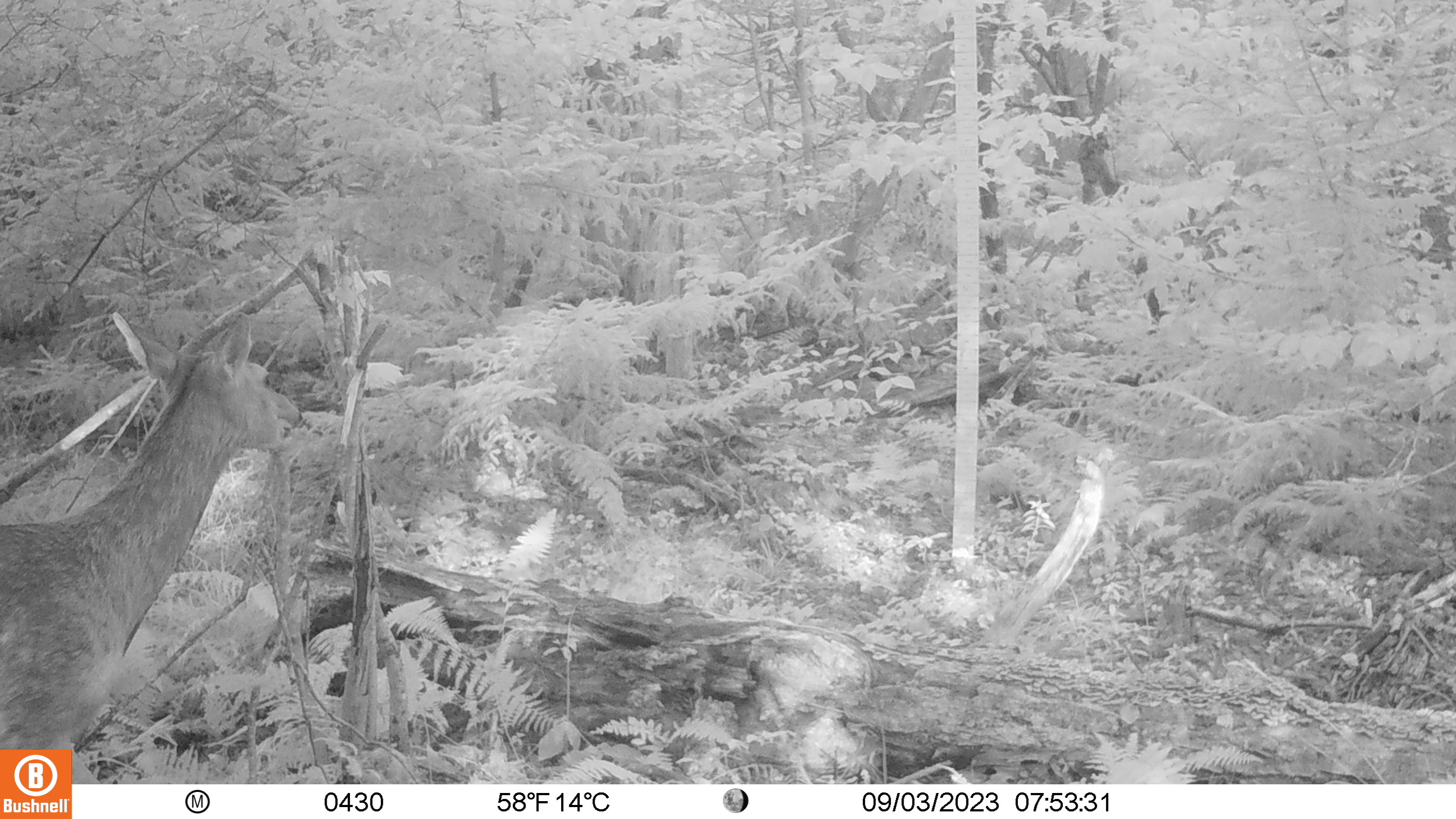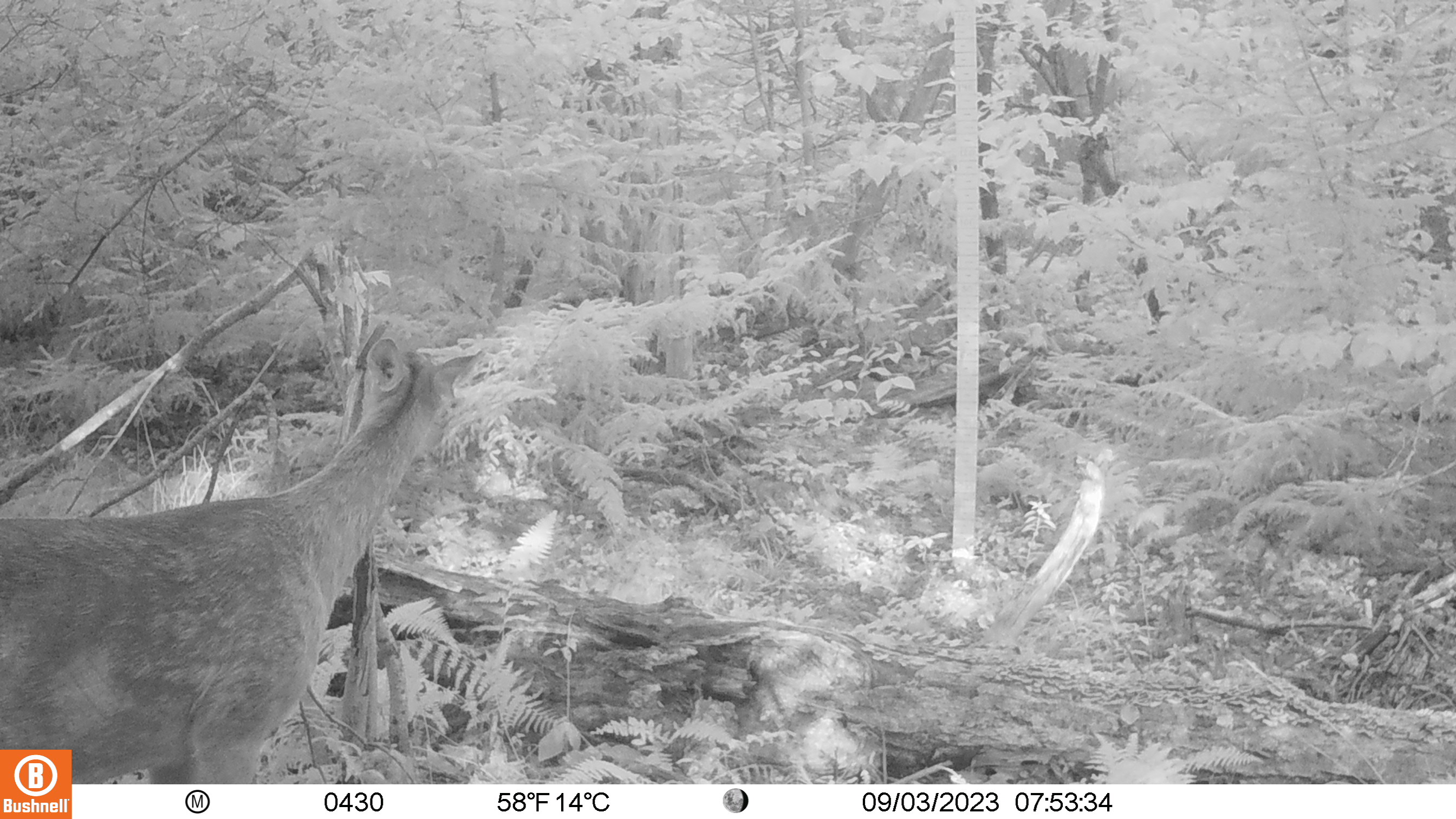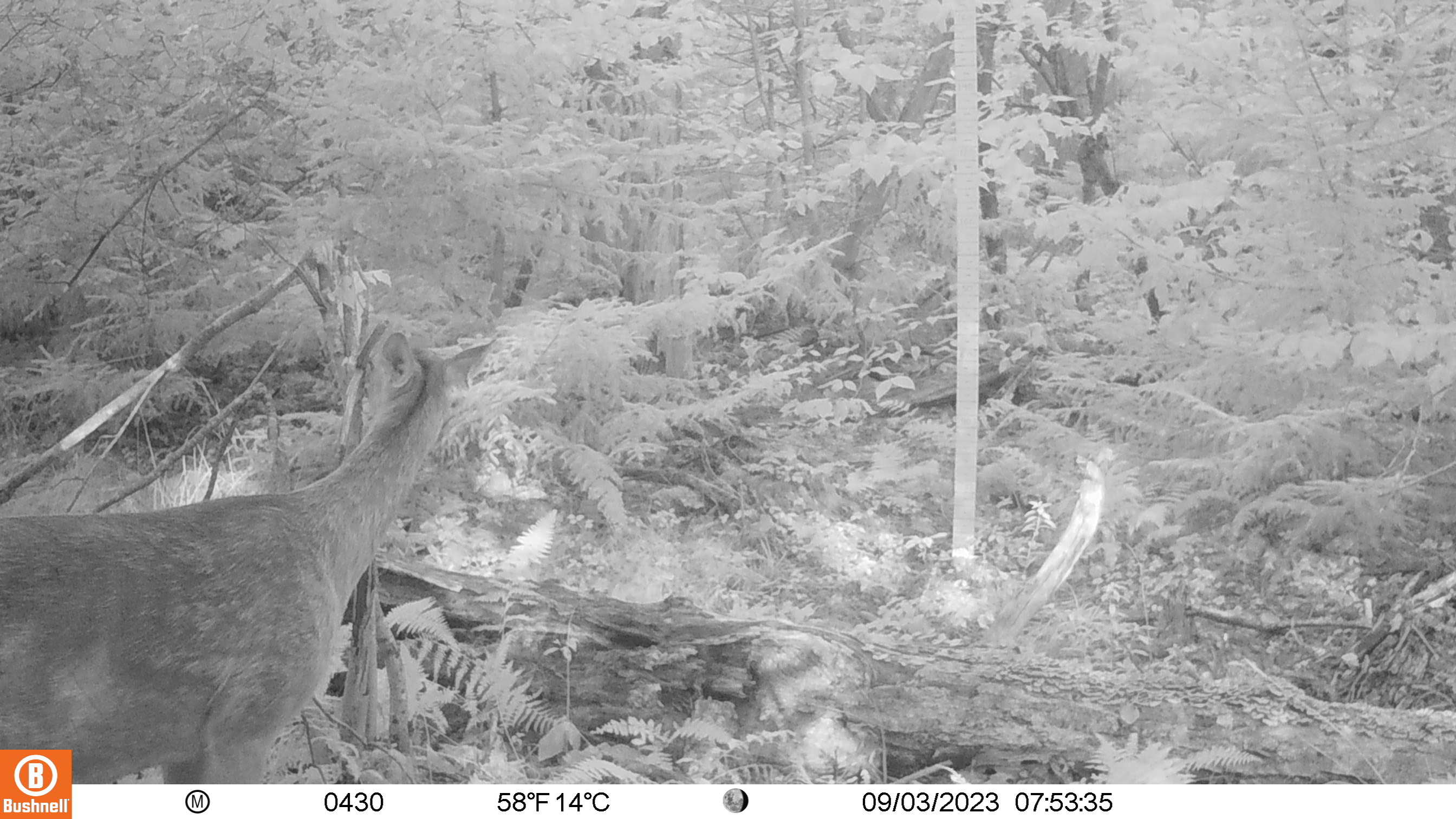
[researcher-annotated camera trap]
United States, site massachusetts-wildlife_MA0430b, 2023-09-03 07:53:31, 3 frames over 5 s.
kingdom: Animalia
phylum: Chordata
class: Mammalia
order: Artiodactyla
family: Cervidae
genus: Odocoileus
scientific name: Odocoileus virginianus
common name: white-tailed deer